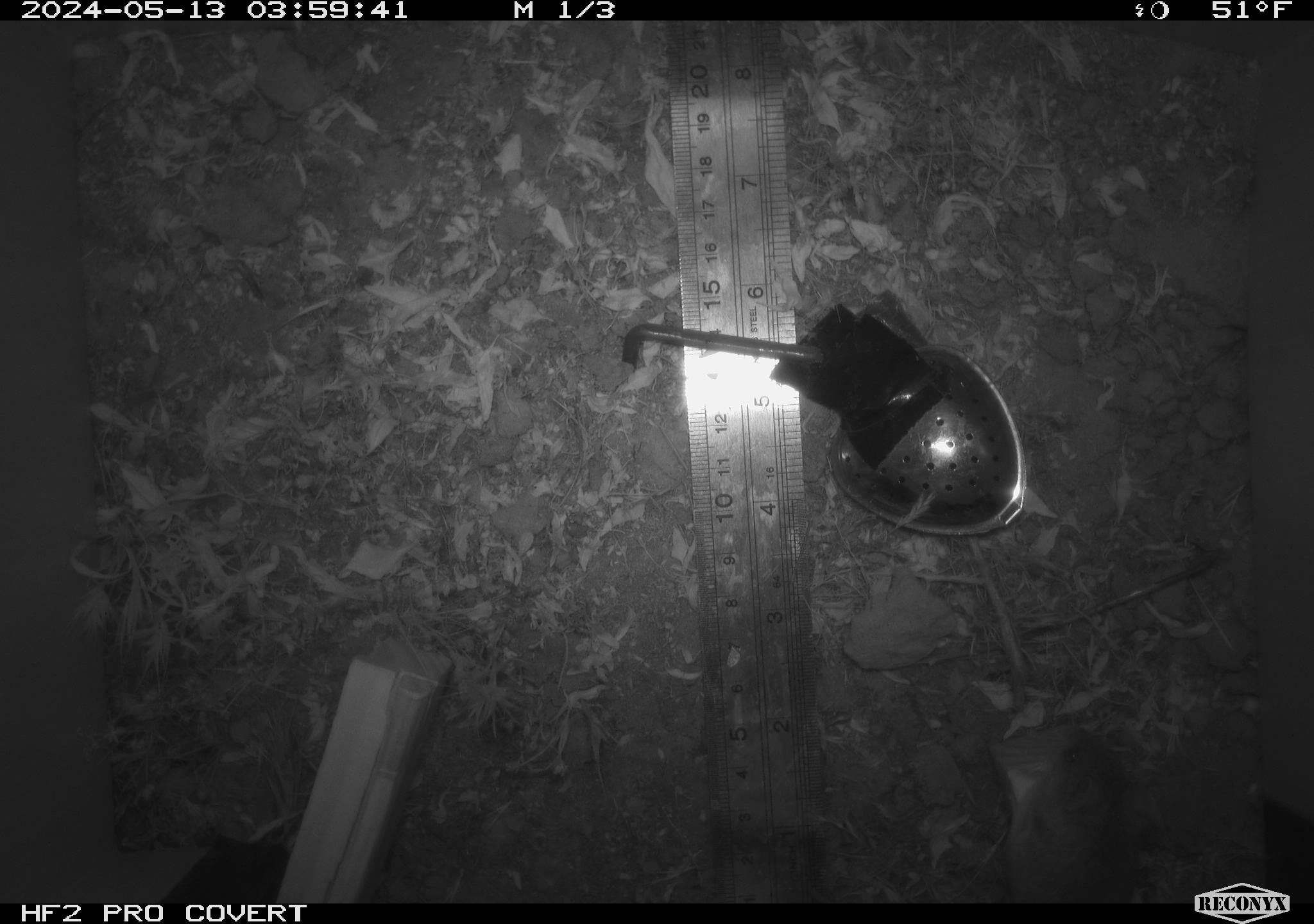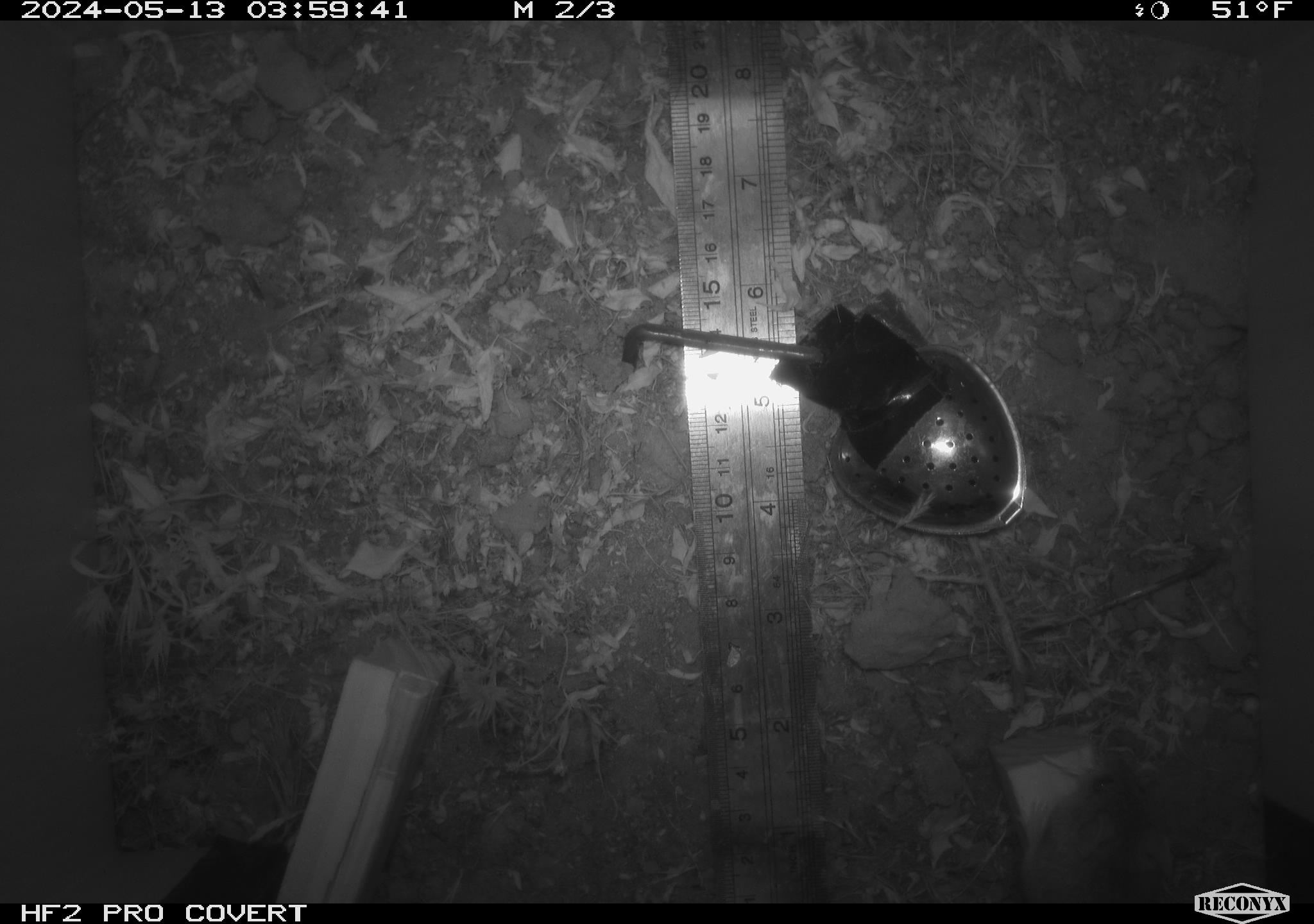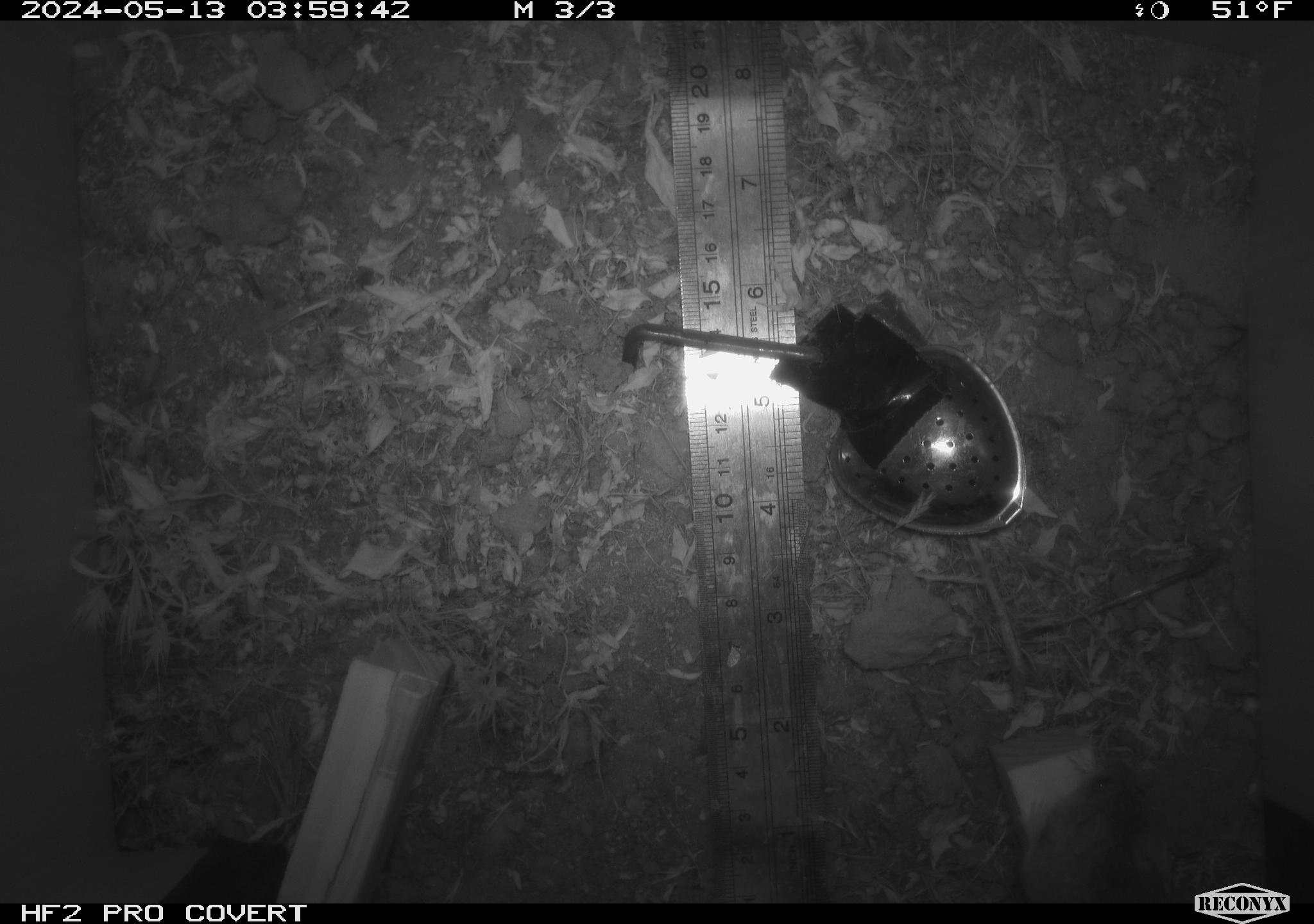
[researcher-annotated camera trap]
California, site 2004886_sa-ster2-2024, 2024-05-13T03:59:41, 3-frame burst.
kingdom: Animalia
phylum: Chordata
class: Mammalia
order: Rodentia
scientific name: Rodentia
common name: mouse species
Mouse species (Rodentia).